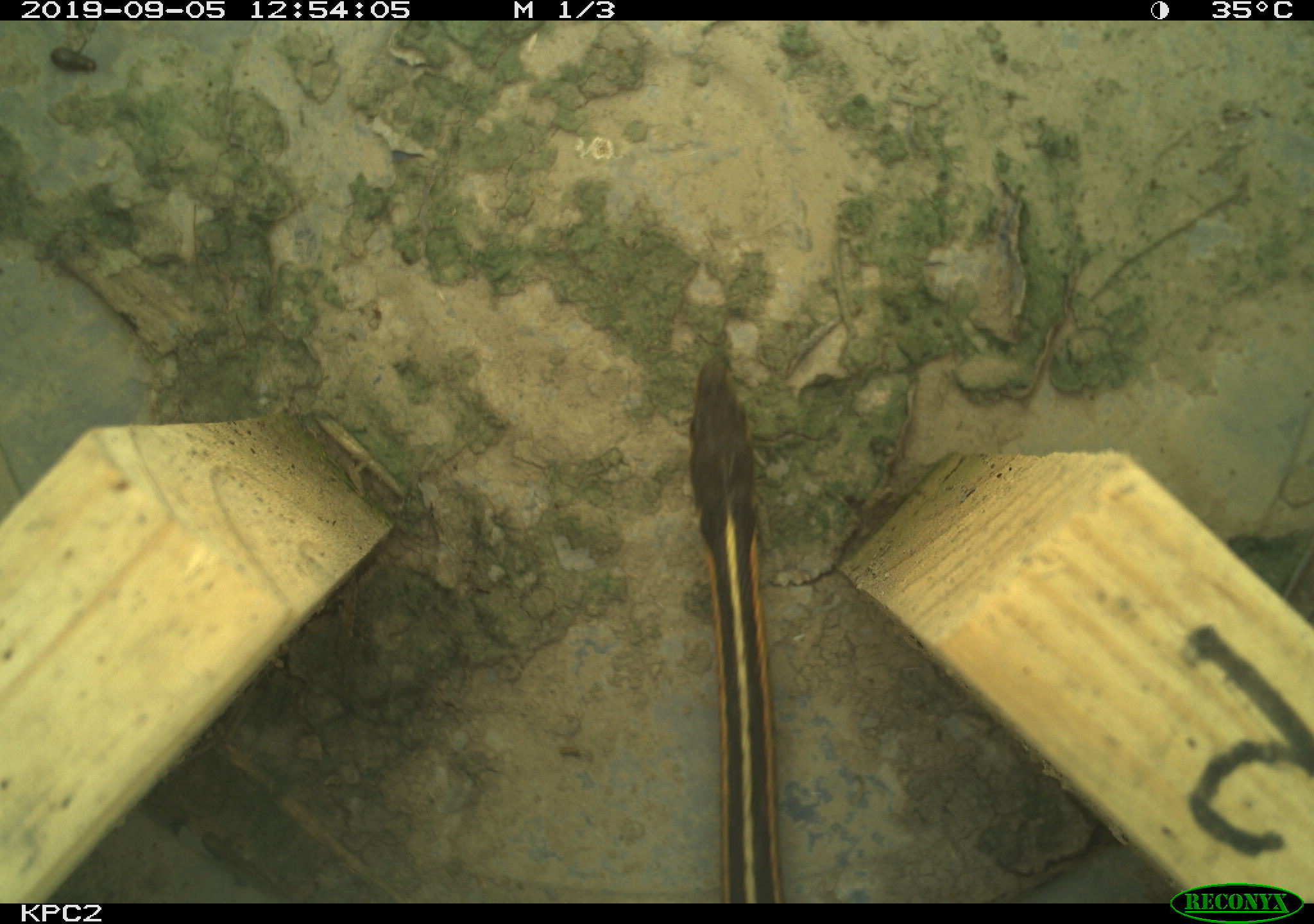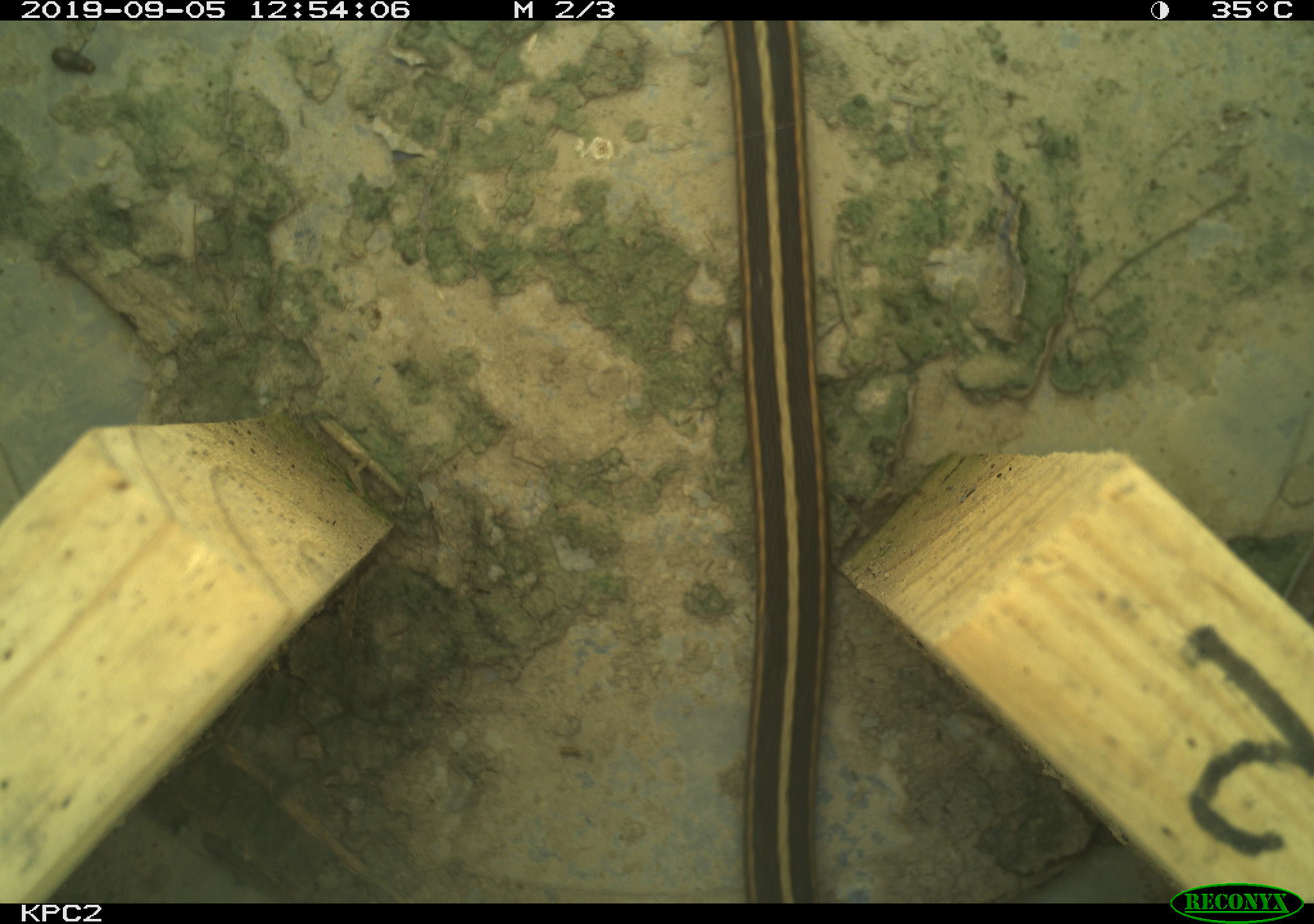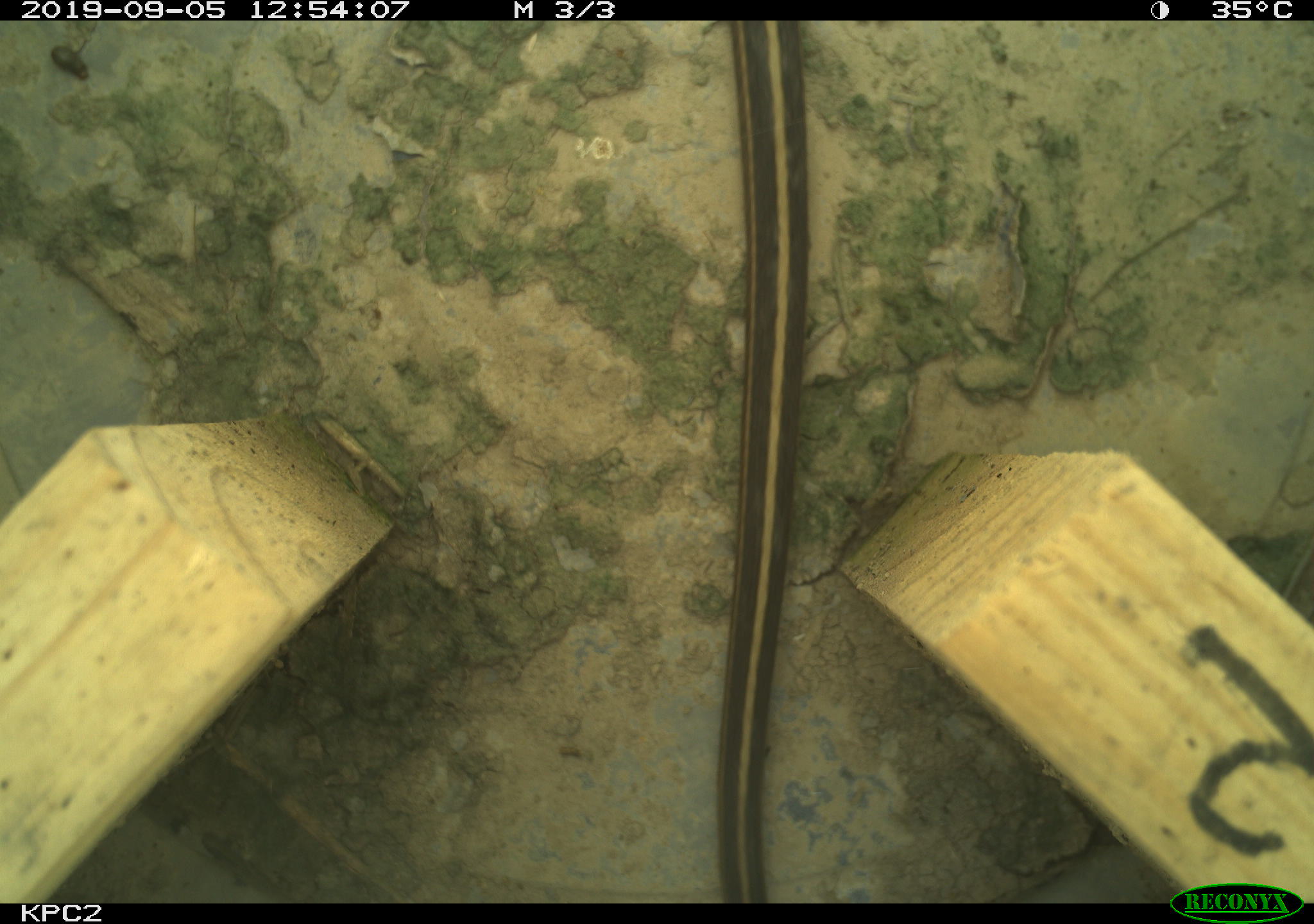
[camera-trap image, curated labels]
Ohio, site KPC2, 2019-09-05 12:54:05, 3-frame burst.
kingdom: Animalia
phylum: Chordata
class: Reptilia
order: Squamata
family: Colubridae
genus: Thamnophis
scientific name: Thamnophis sirtalis sirtalis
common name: eastern gartersnake